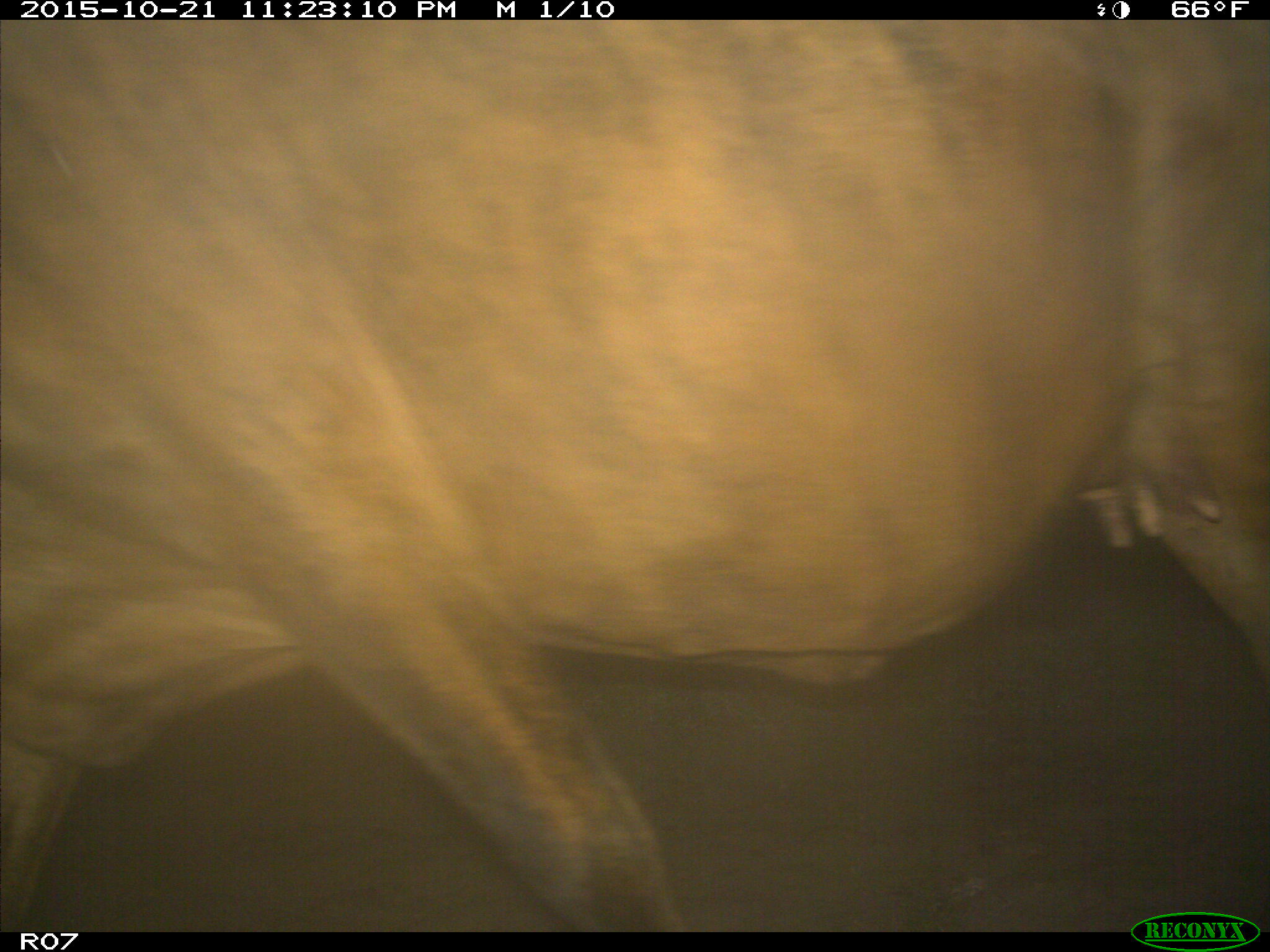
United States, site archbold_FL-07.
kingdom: Animalia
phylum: Chordata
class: Mammalia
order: Artiodactyla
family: Bovidae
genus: Bos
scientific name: Bos taurus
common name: domestic cow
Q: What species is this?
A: Bos taurus (domestic cow).